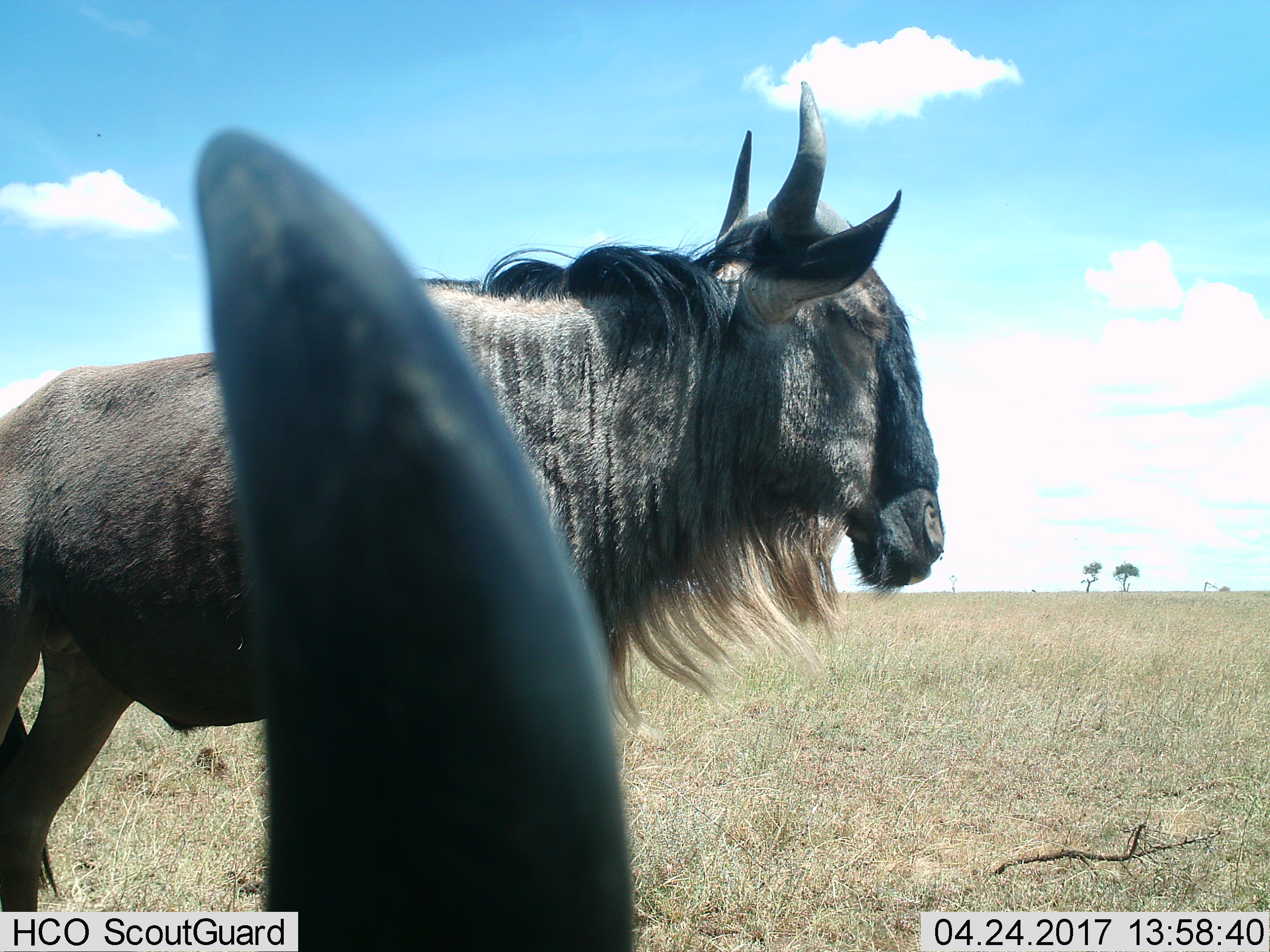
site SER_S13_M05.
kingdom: Animalia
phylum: Chordata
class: Mammalia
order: Artiodactyla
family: Bovidae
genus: Connochaetes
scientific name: Connochaetes taurinus taurinus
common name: blue wildebeest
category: wildebeestblue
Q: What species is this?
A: Wildebeestblue (blue wildebeest) (Connochaetes taurinus taurinus).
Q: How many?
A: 2.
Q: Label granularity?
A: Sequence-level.